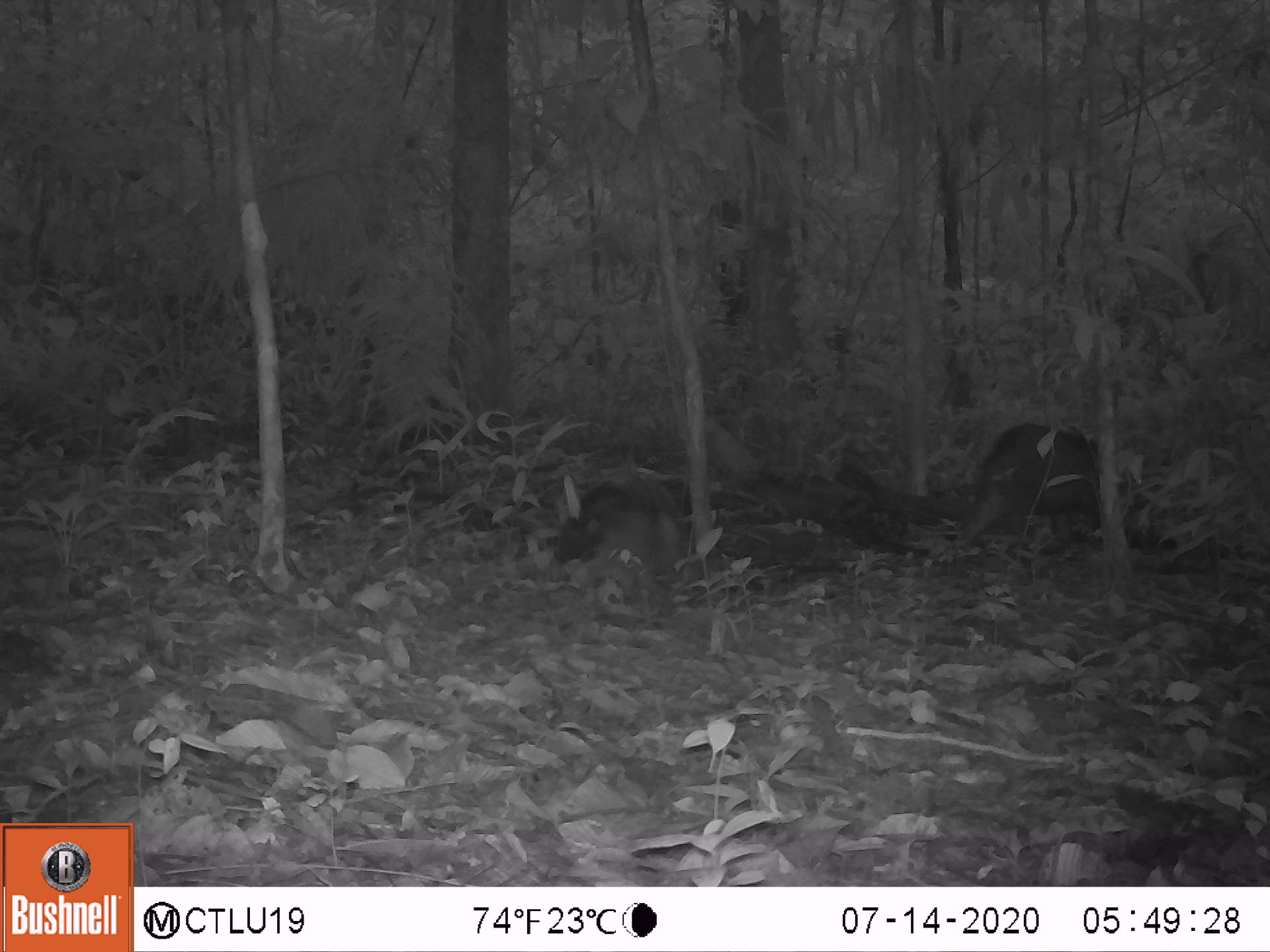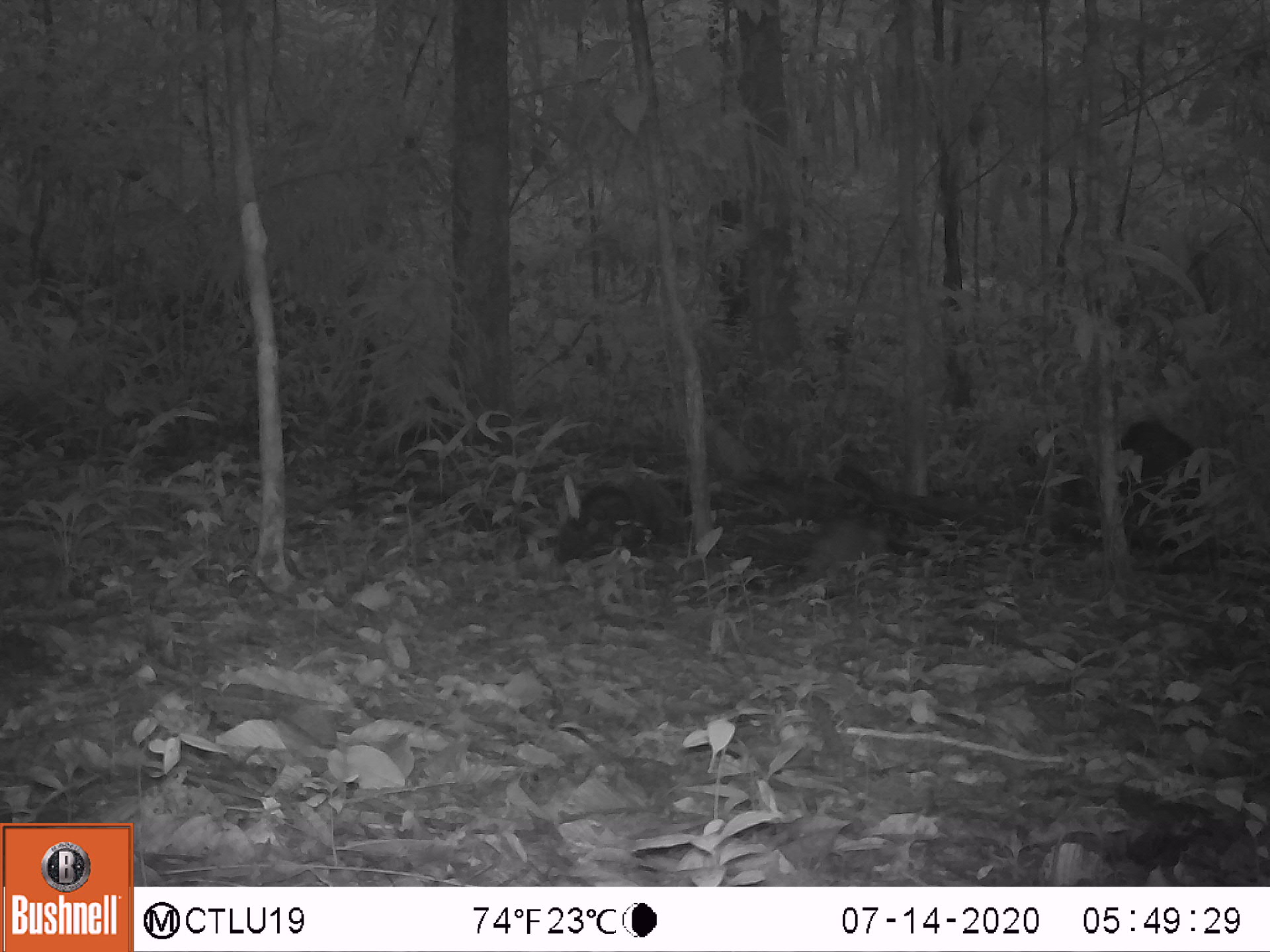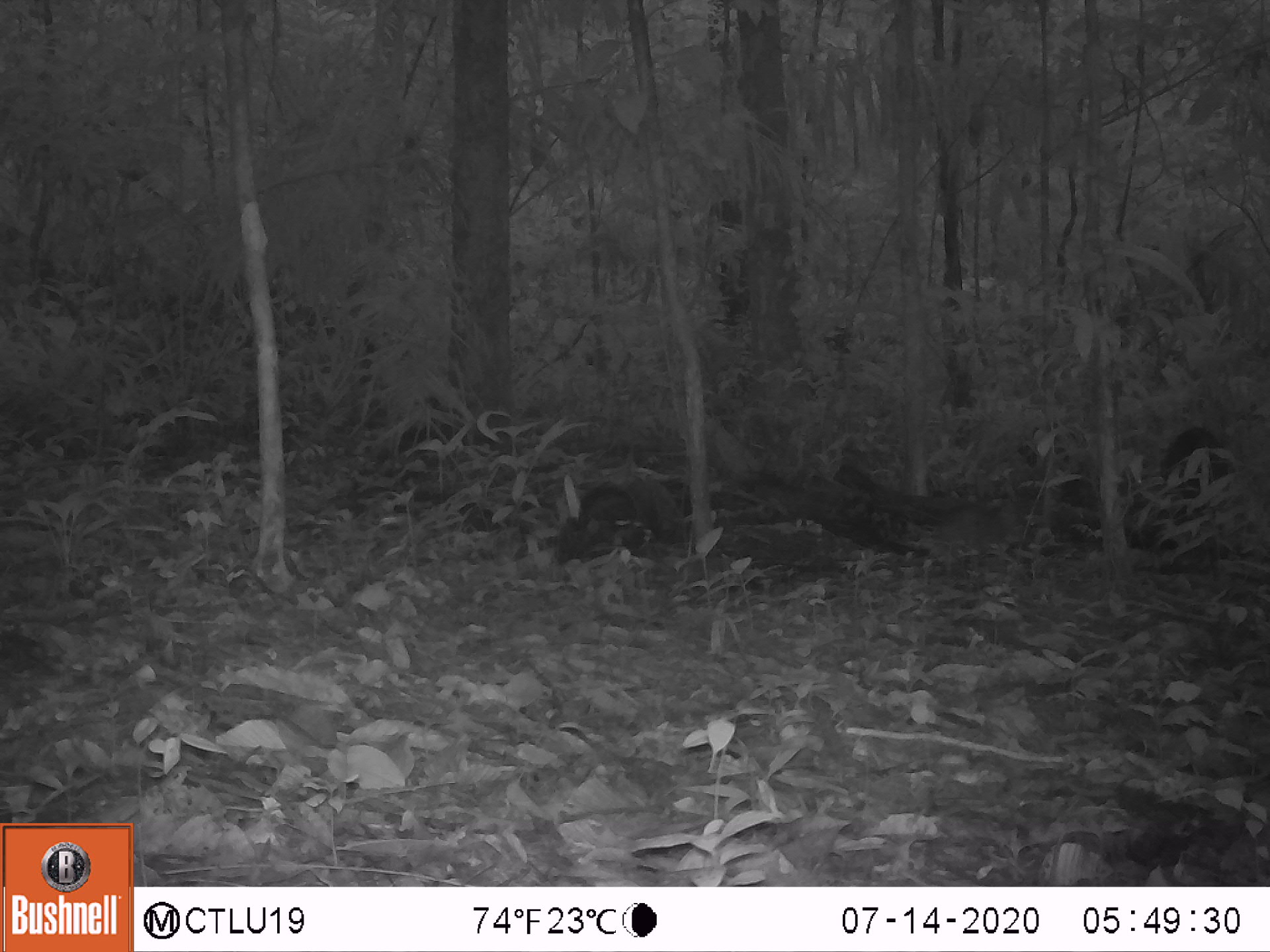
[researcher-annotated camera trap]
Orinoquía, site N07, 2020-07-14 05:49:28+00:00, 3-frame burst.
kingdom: Animalia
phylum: Chordata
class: Mammalia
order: Artiodactyla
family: Tayassuidae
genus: Pecari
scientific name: Pecari tajacu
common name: collared peccary